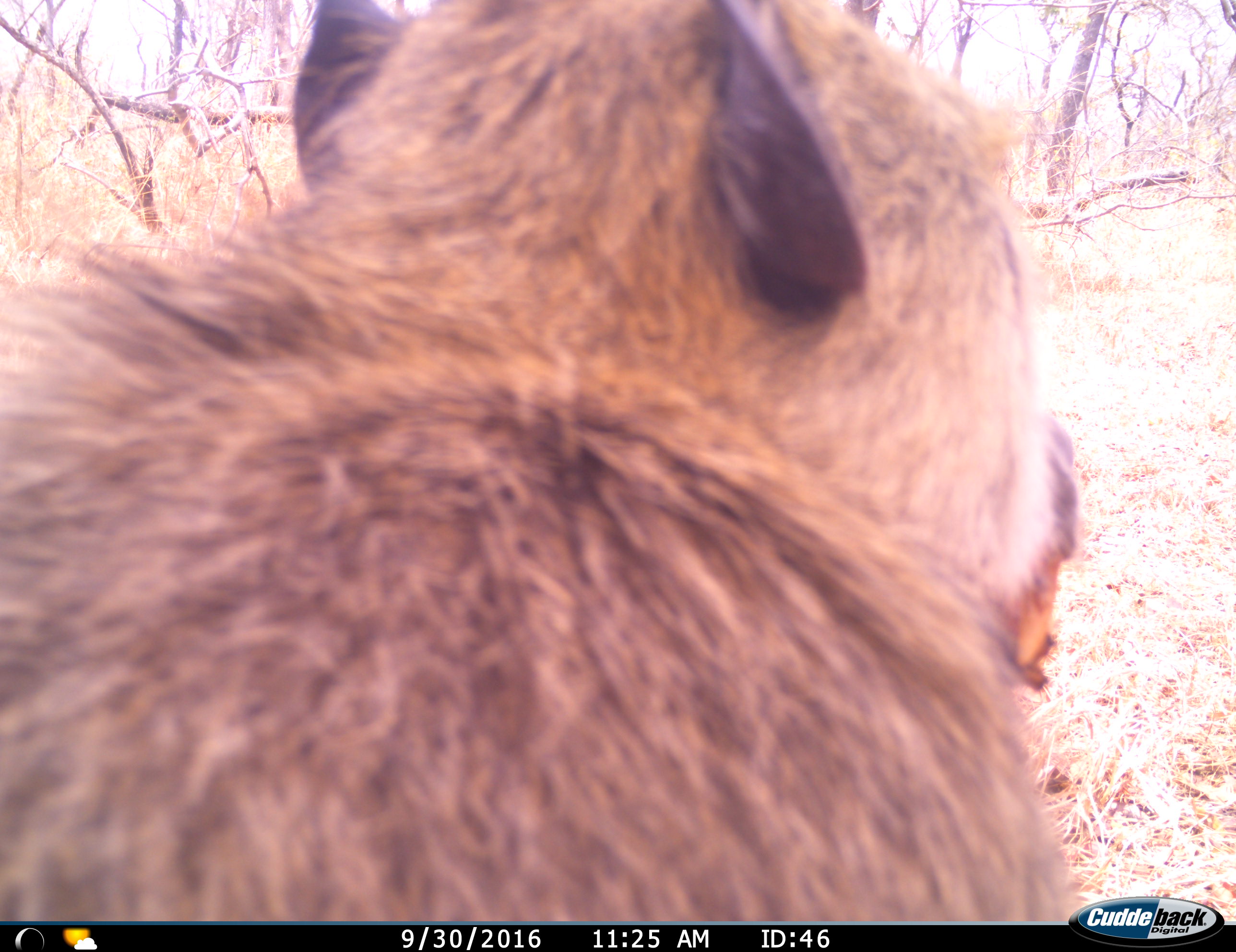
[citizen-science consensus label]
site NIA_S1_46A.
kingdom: Animalia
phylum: Chordata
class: Mammalia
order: Primates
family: Cercopithecidae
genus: Papio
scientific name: Papio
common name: baboon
Baboon (Papio), count 1. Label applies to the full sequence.